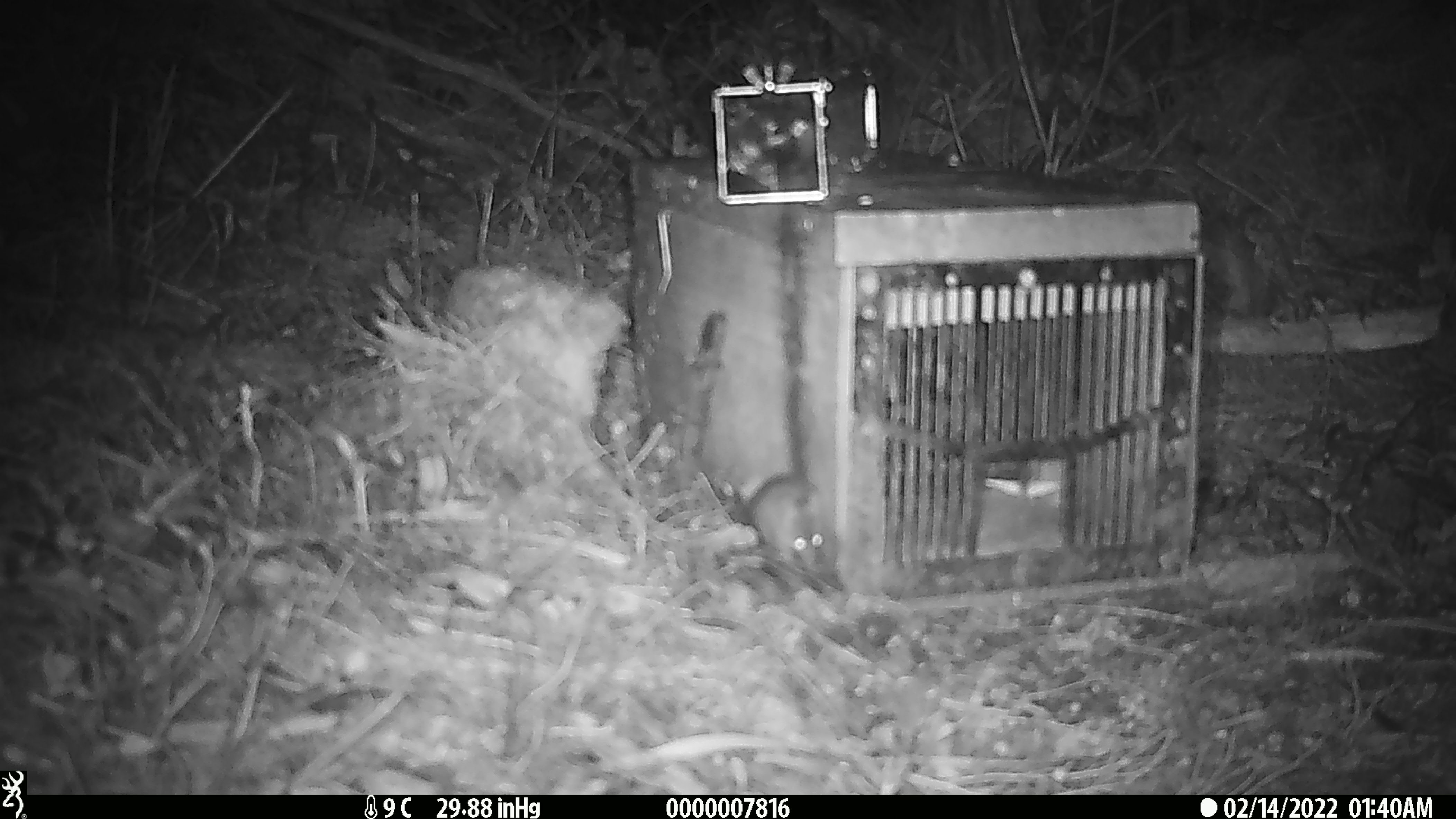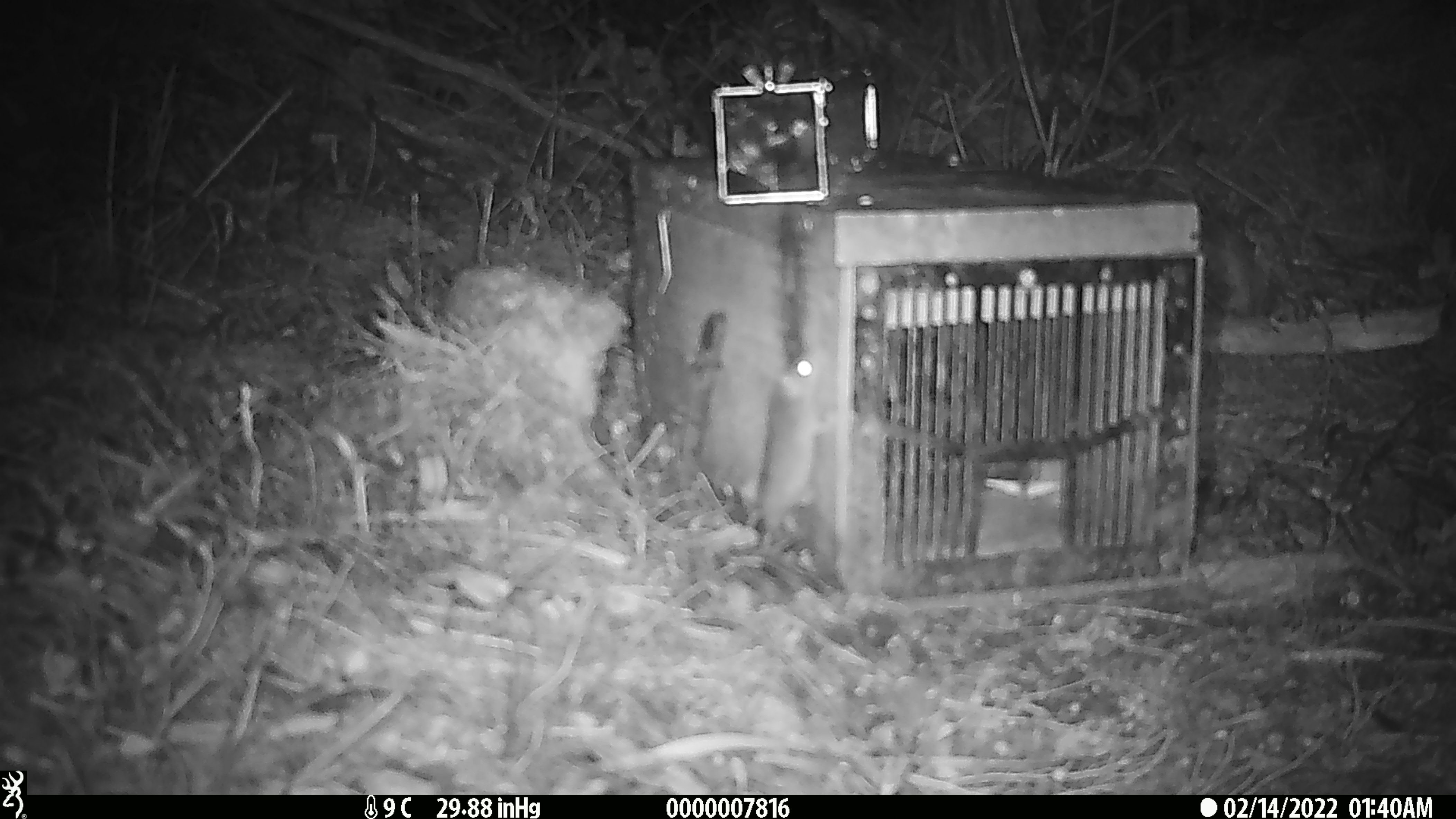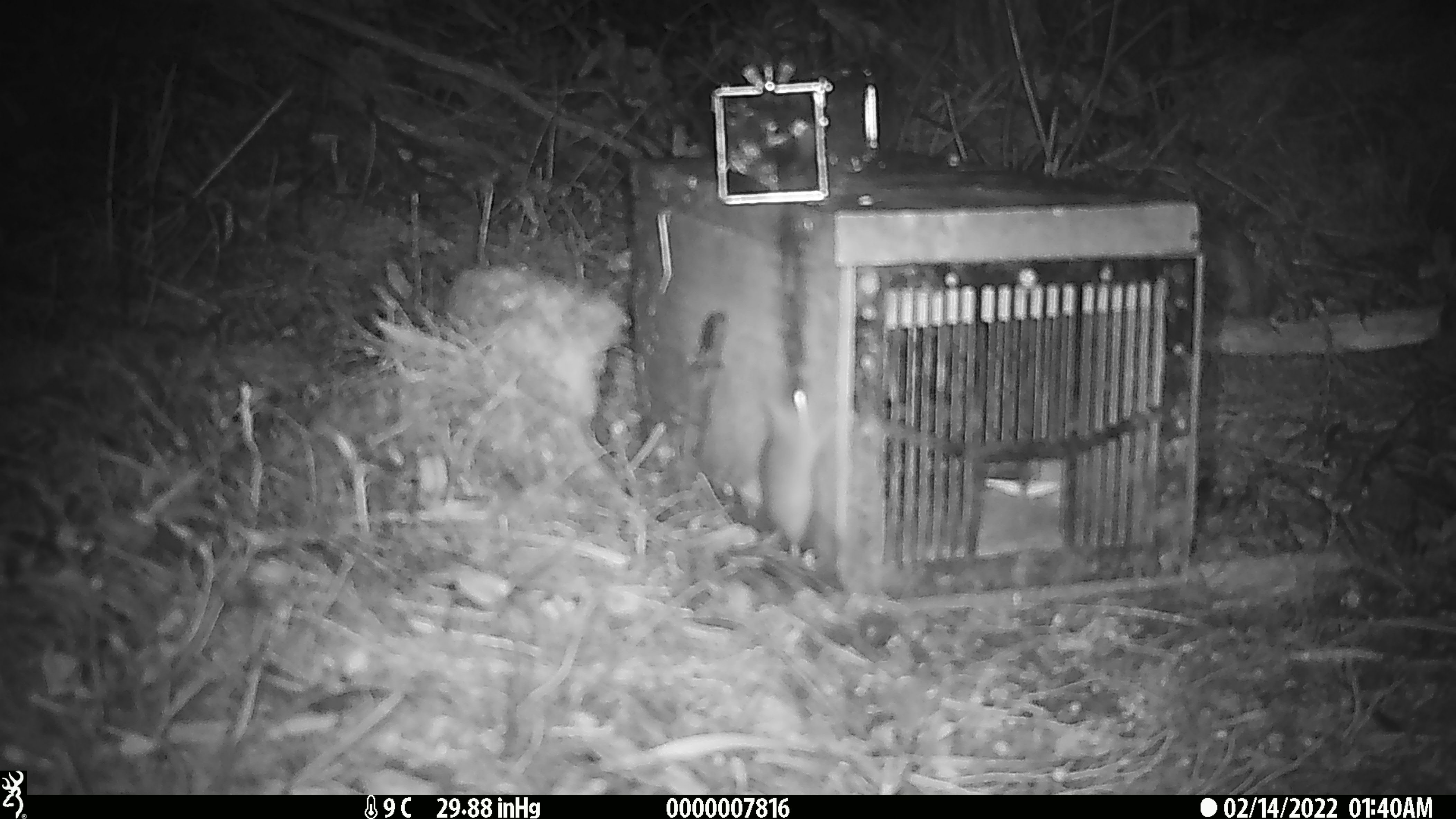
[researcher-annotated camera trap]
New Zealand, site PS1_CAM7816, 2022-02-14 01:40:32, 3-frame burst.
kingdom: Animalia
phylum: Chordata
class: Mammalia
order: Rodentia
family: Muridae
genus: Mus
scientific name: Mus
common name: mouse